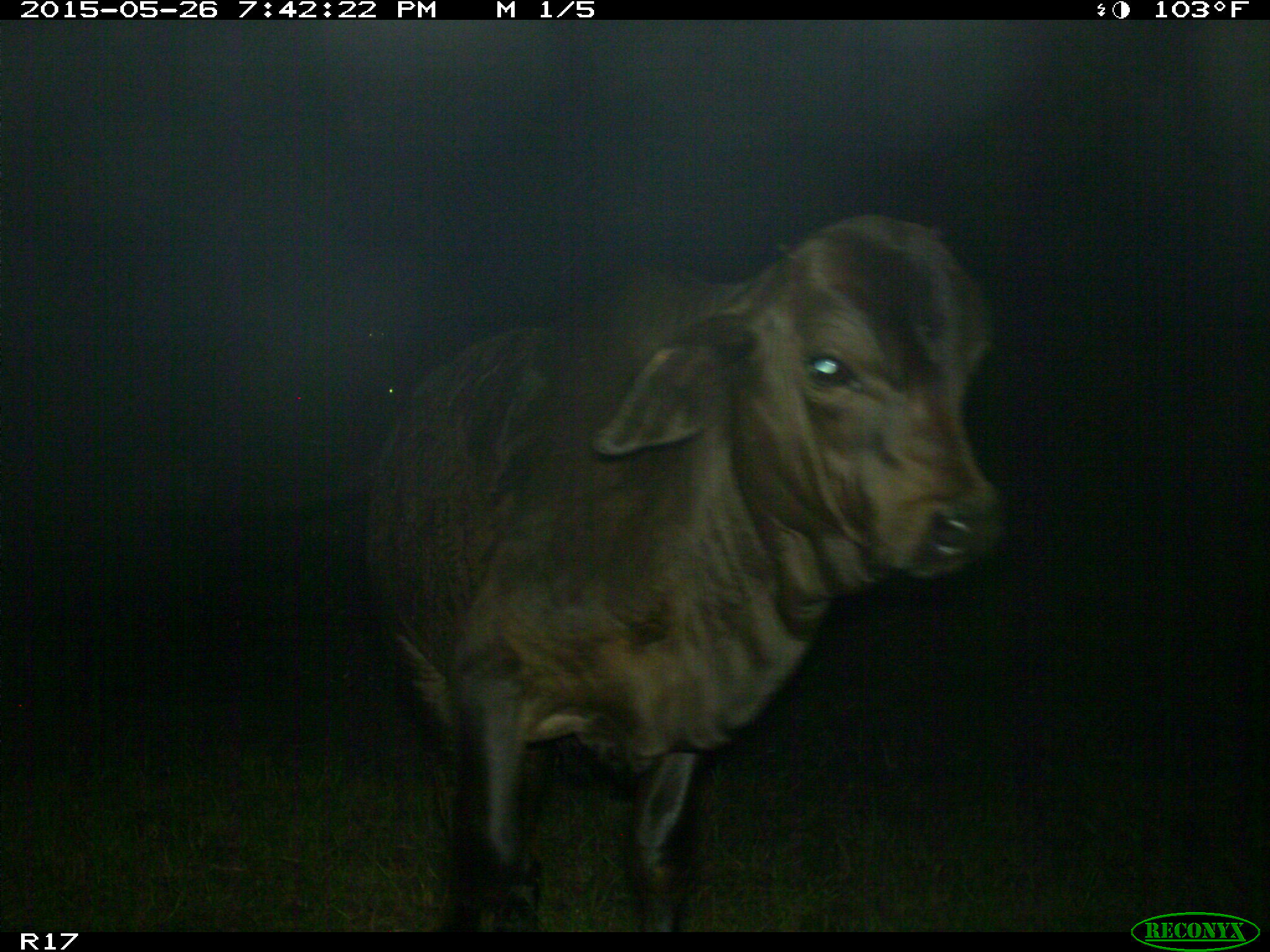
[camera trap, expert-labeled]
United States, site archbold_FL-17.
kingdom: Animalia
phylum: Chordata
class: Mammalia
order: Artiodactyla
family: Bovidae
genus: Bos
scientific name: Bos taurus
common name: domestic cow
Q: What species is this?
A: Bos taurus (domestic cow).